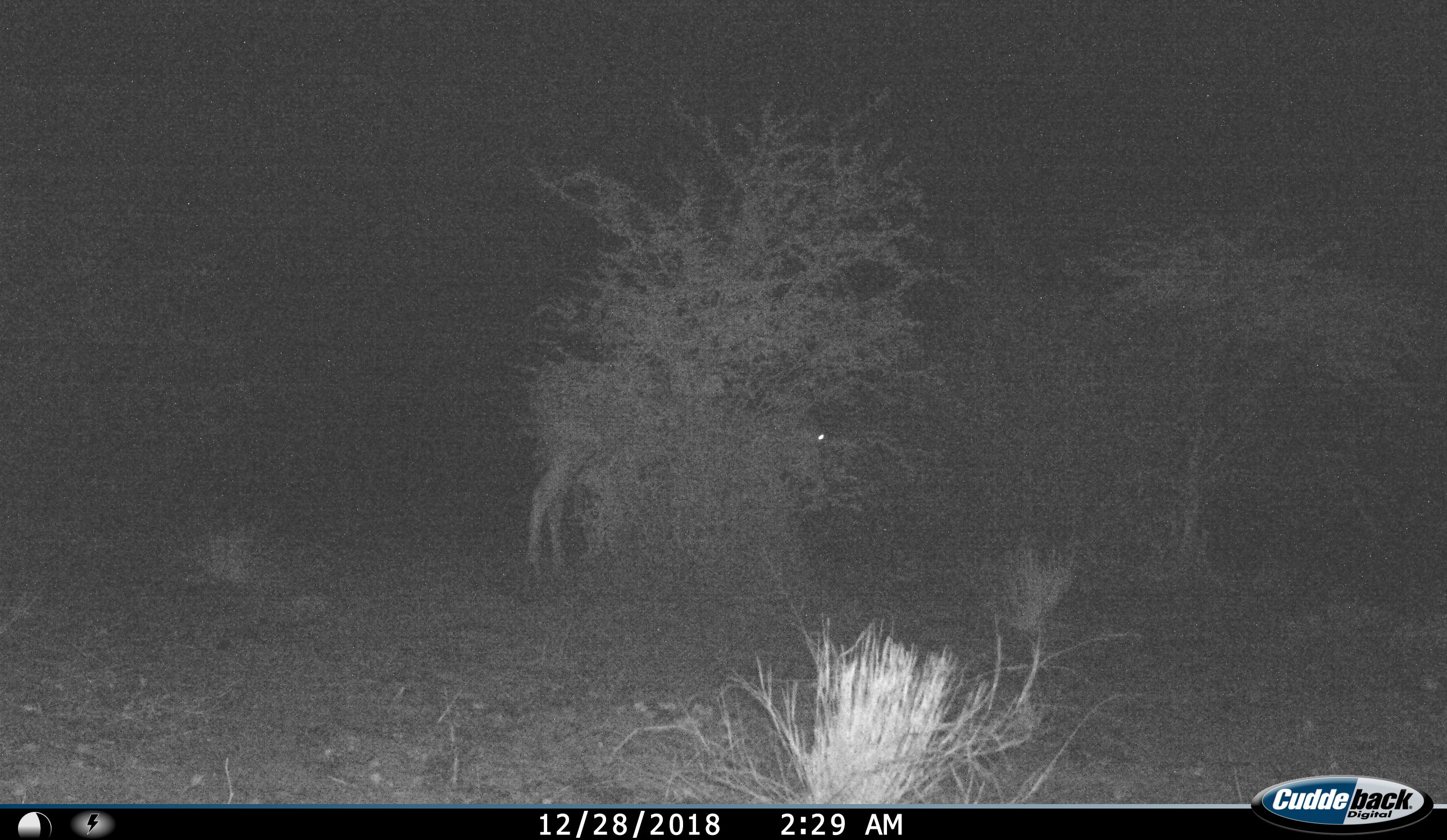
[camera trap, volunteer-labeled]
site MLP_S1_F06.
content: unidentified animal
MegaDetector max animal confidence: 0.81